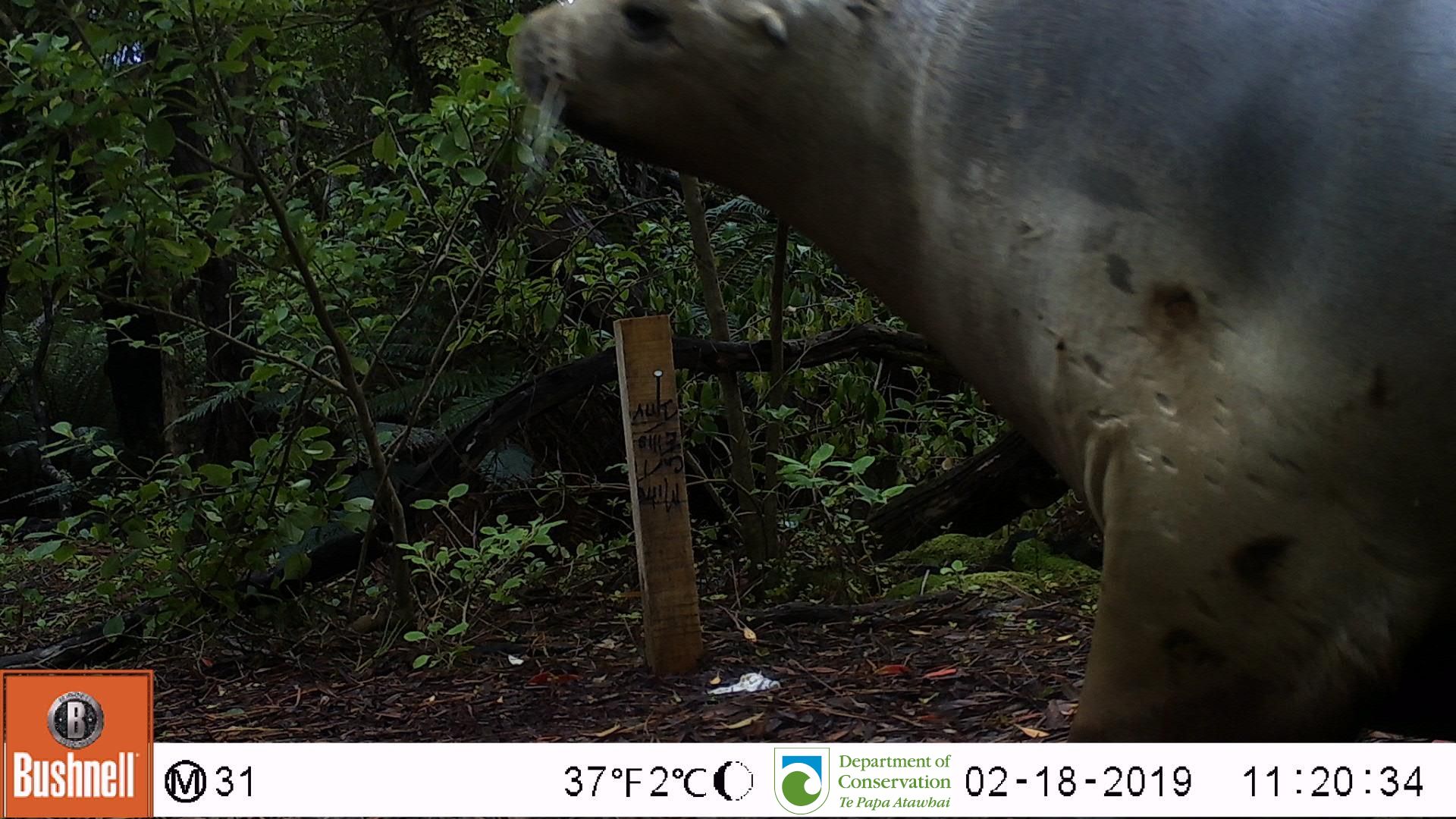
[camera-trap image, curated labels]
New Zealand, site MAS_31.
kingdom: Animalia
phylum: Chordata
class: Mammalia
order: Carnivora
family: Otariidae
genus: Phocarctos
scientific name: Phocarctos hookeri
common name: new zealand sea lion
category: sealion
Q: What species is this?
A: Sealion (new zealand sea lion) (Phocarctos hookeri).